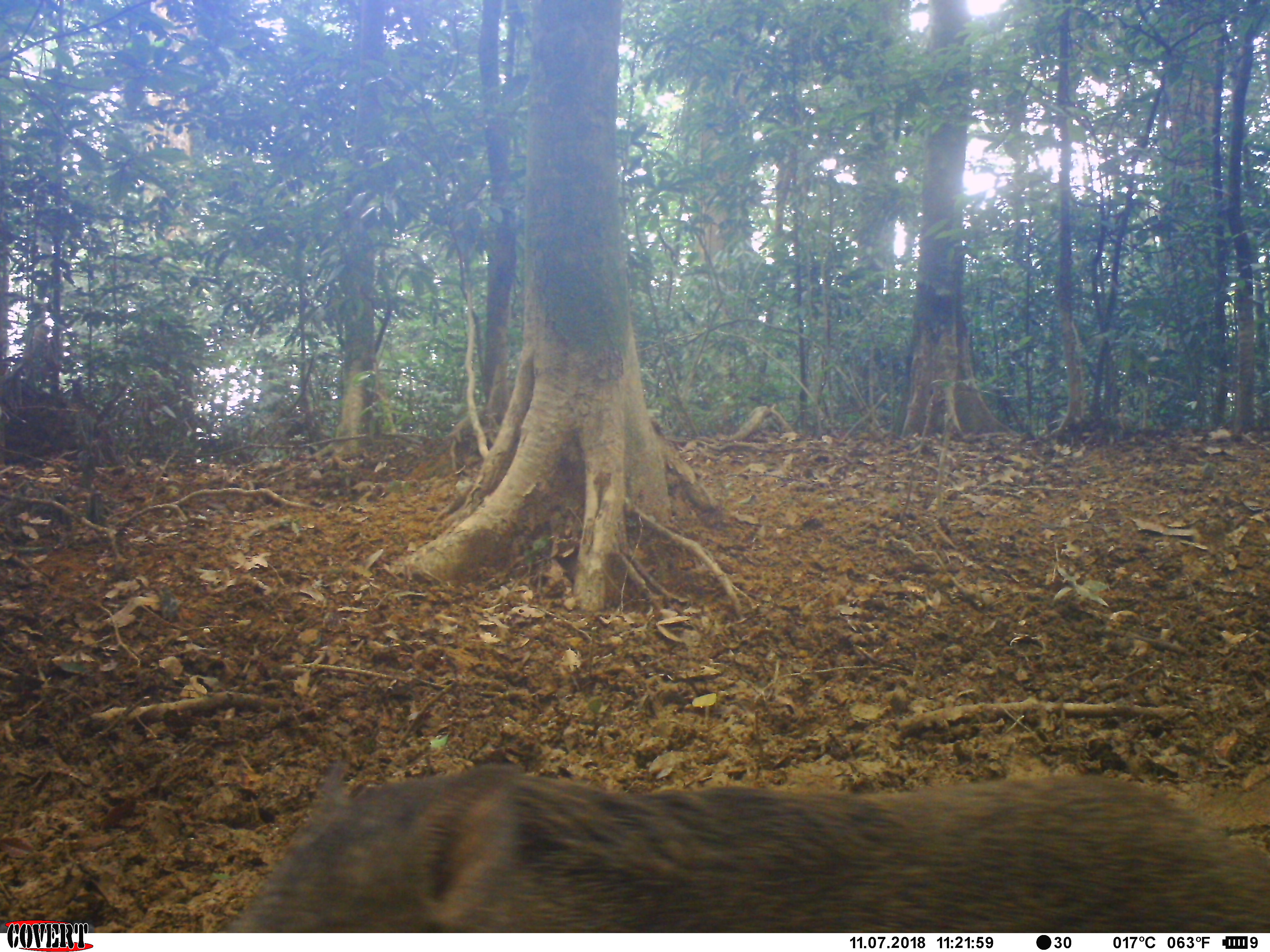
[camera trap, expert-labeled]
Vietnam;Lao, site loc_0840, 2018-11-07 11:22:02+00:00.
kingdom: Animalia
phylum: Chordata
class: Mammalia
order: Artiodactyla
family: Suidae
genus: Sus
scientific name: Sus scrofa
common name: eurasian wild pig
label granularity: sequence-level